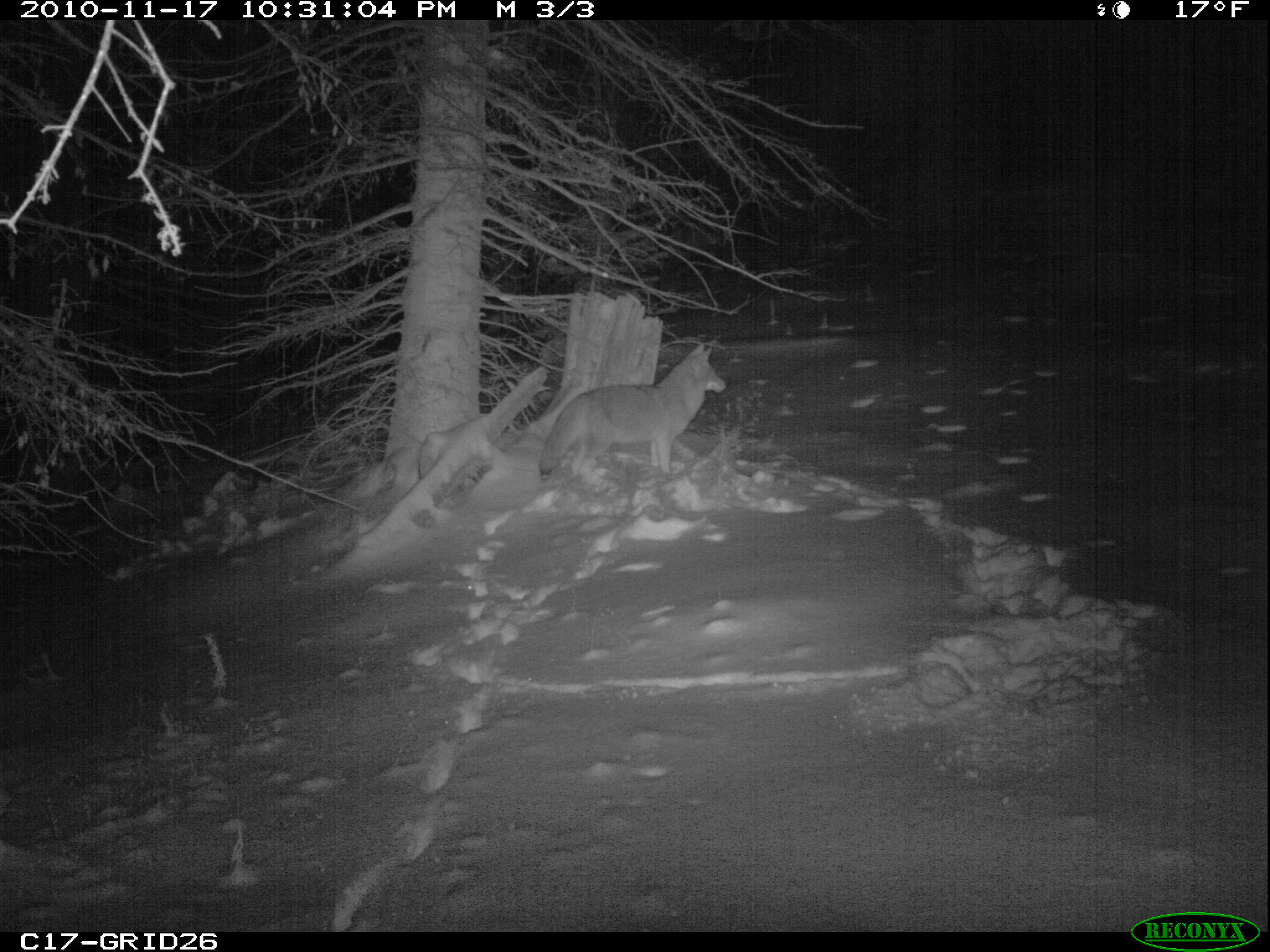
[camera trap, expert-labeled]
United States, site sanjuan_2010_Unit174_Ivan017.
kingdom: Animalia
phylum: Chordata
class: Mammalia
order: Carnivora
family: Canidae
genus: Canis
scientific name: Canis latrans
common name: coyote